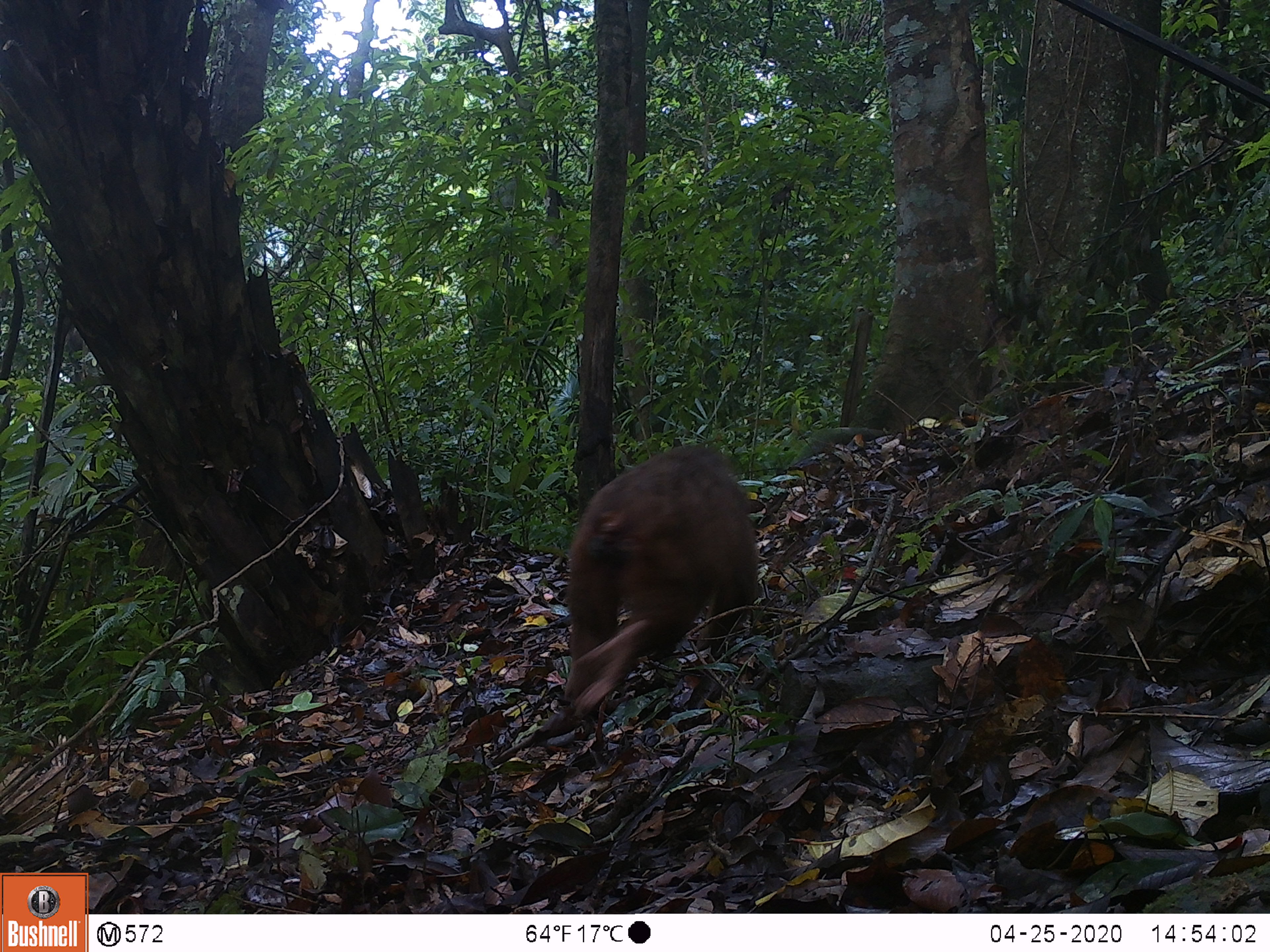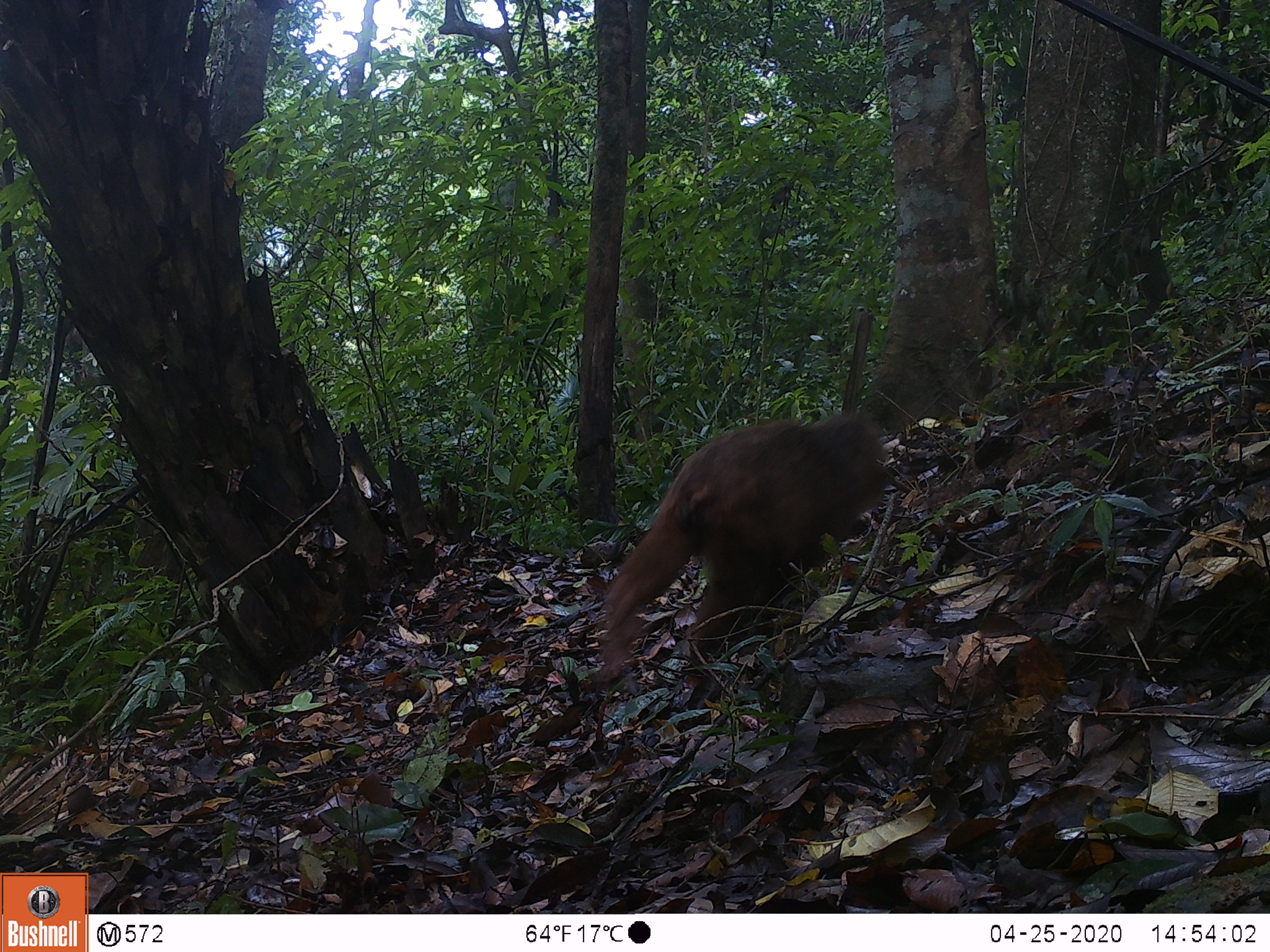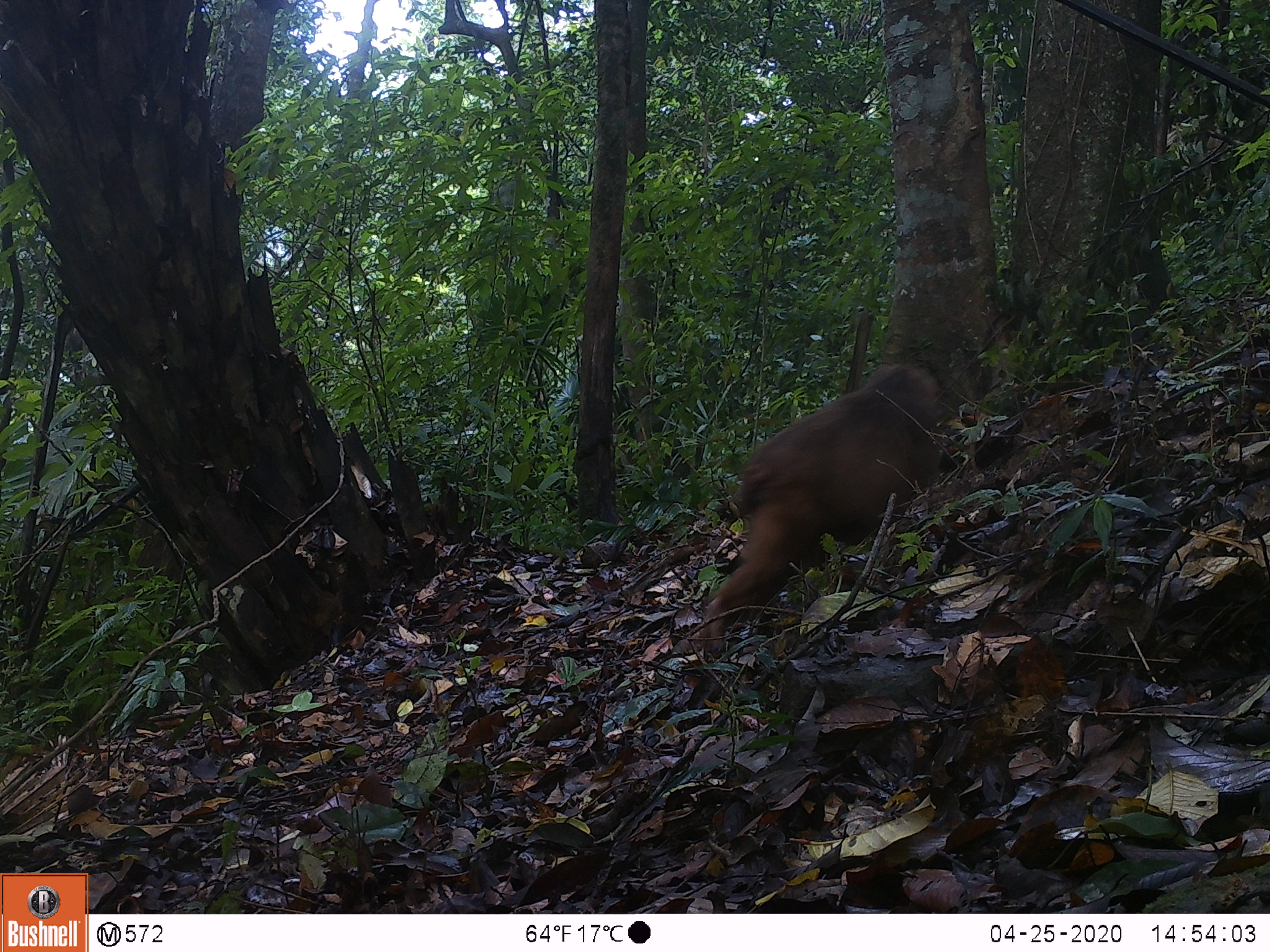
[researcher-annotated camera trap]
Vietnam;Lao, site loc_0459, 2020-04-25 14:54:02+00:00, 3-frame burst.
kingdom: Animalia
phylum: Chordata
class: Mammalia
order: Primates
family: Cercopithecidae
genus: Macaca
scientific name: Macaca arctoides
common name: stump-tailed macaque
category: stump tailed macaque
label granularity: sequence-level